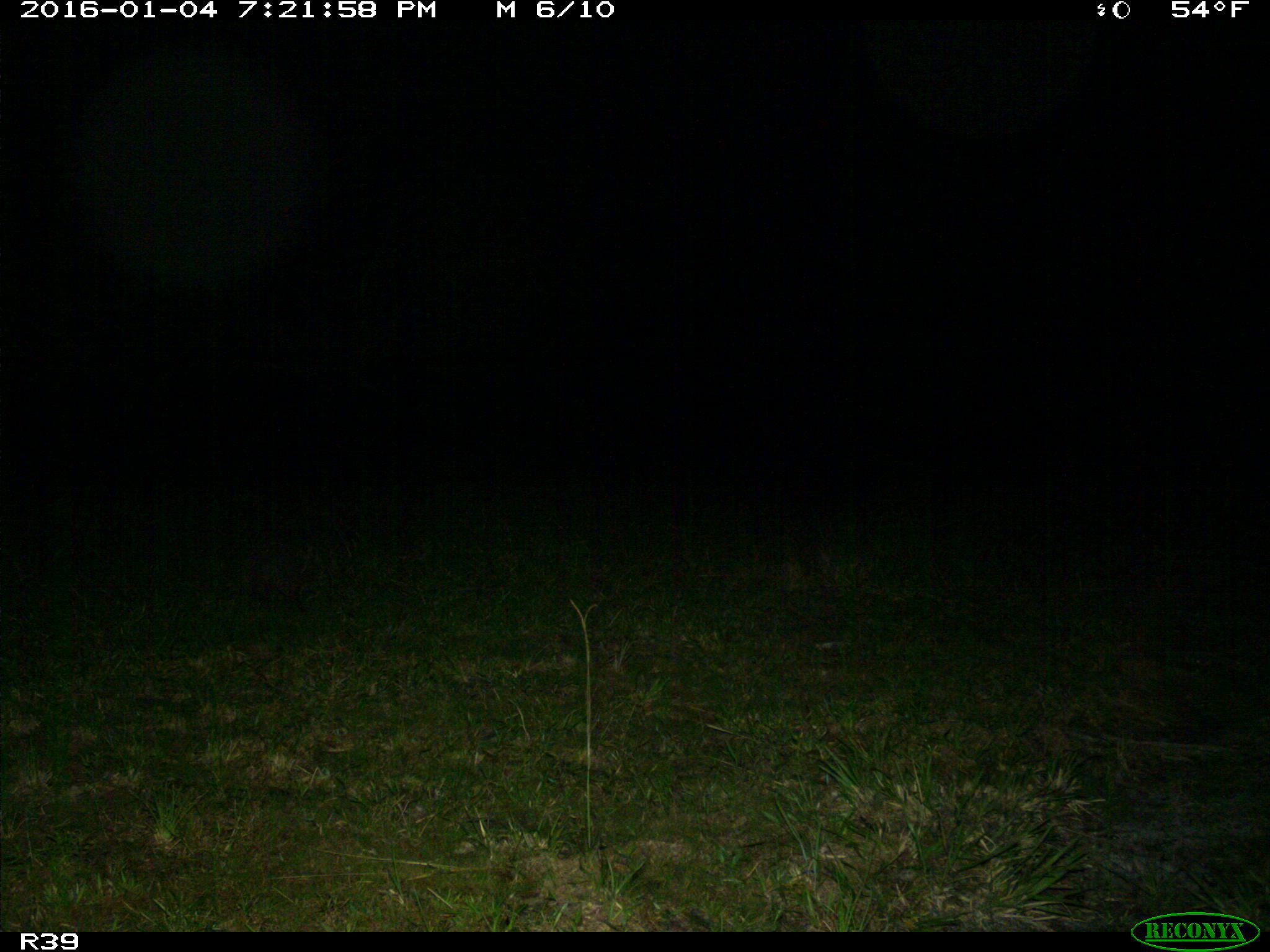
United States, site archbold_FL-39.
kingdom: Animalia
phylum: Chordata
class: Mammalia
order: Cingulata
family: Dasypodidae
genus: Dasypus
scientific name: Dasypus novemcinctus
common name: nine-banded armadillo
Dasypus novemcinctus (nine-banded armadillo).